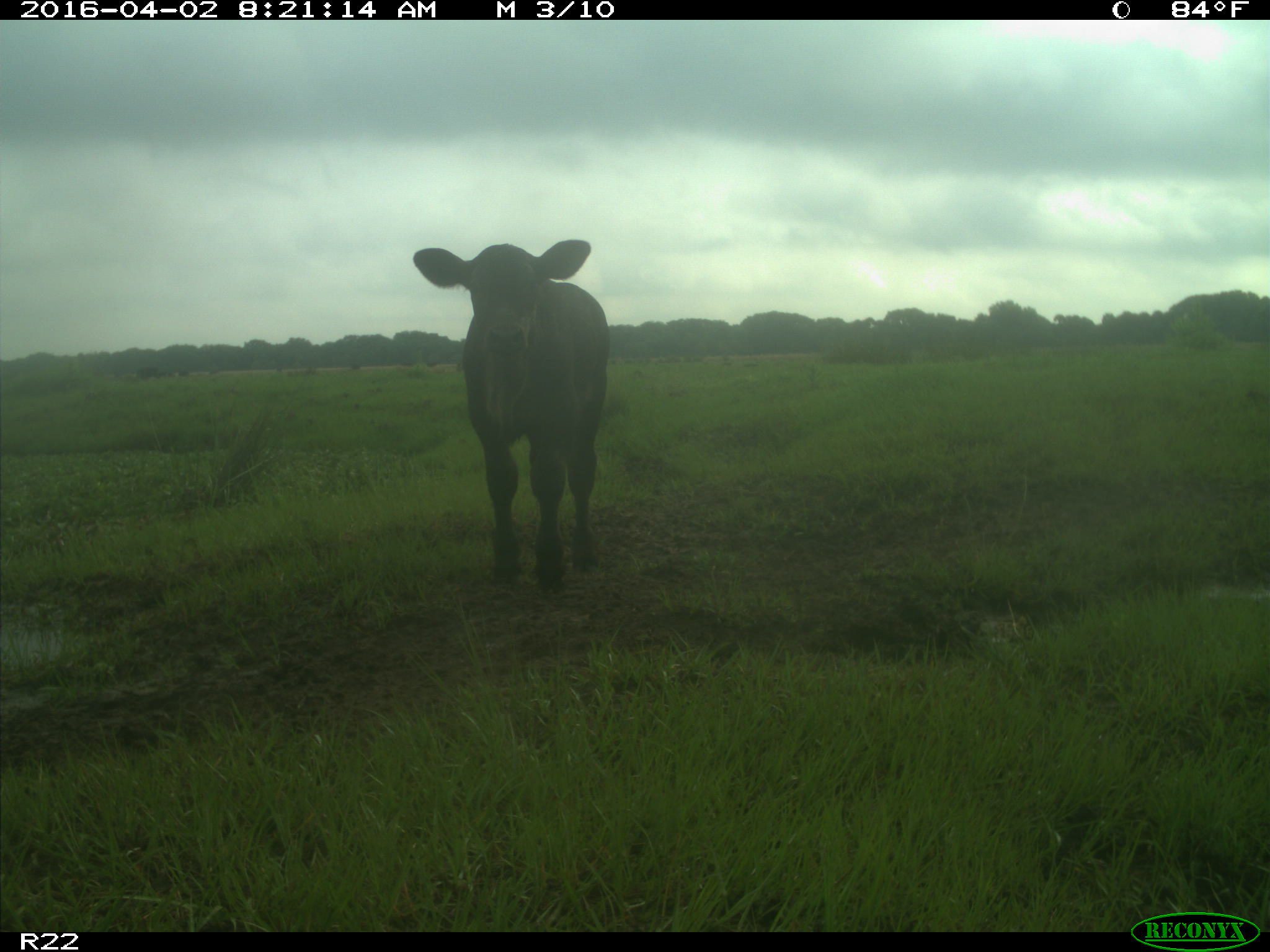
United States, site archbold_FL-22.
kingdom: Animalia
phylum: Chordata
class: Mammalia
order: Artiodactyla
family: Bovidae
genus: Bos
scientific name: Bos taurus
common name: domestic cow